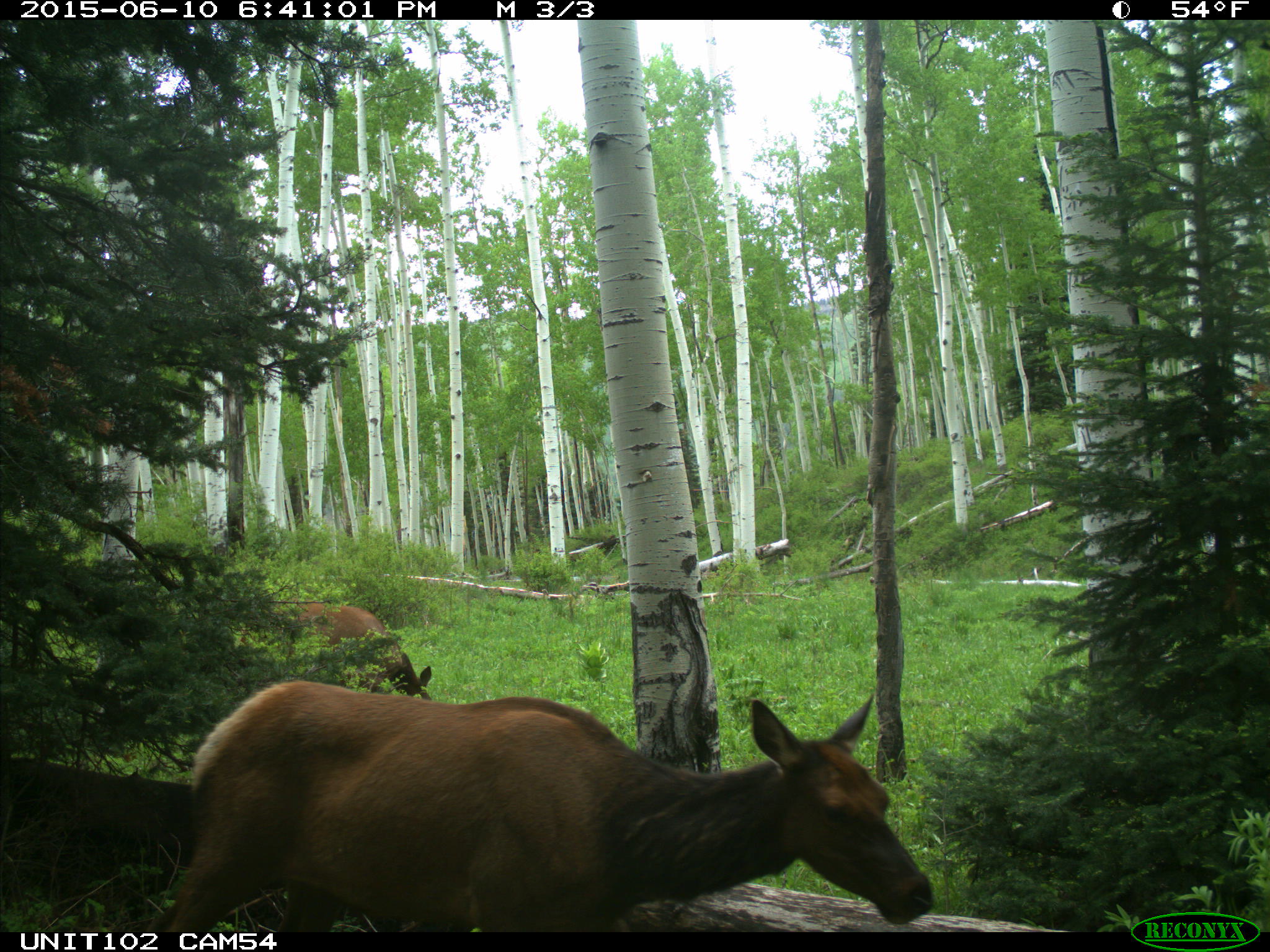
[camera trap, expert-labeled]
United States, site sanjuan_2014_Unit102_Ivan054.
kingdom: Animalia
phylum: Chordata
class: Mammalia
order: Artiodactyla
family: Cervidae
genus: Cervus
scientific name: Cervus elaphus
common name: red deer